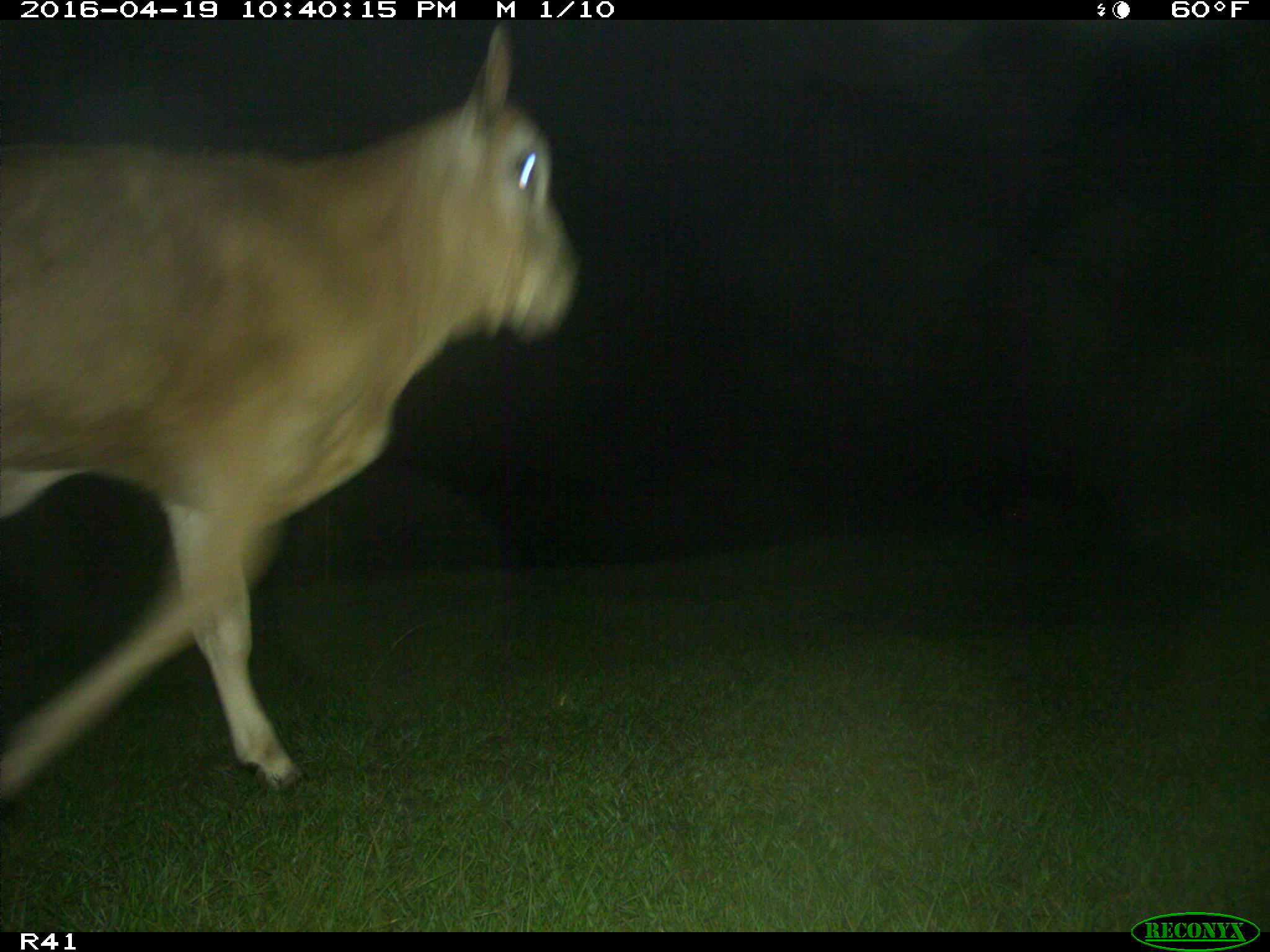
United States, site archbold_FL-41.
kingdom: Animalia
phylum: Chordata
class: Mammalia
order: Artiodactyla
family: Bovidae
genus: Bos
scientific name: Bos taurus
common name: domestic cow